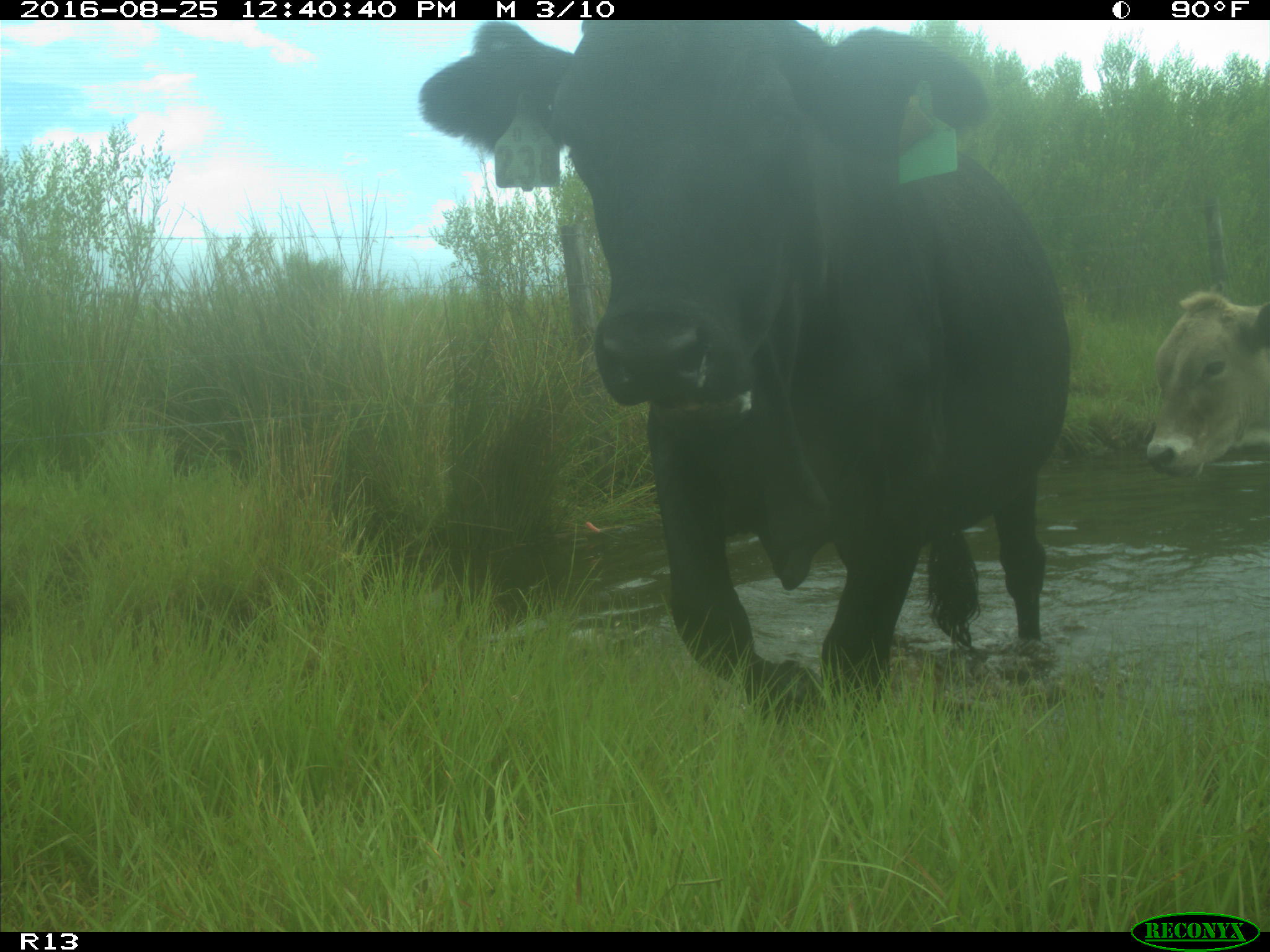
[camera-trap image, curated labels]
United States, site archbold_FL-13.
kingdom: Animalia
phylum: Chordata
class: Mammalia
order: Artiodactyla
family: Bovidae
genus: Bos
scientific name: Bos taurus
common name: domestic cow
Bos taurus (domestic cow).